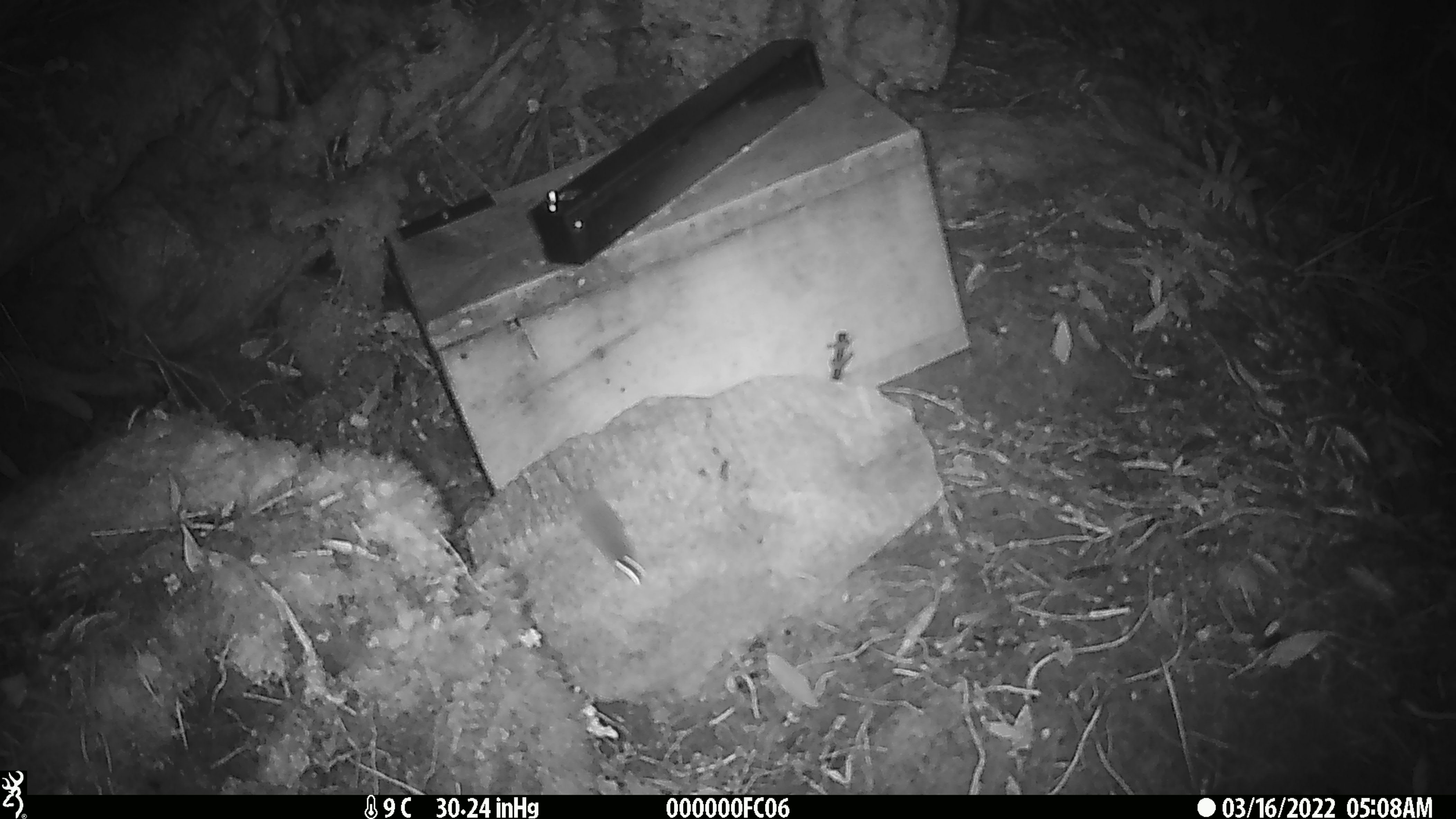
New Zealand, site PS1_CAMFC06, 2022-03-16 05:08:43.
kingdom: Animalia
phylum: Chordata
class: Mammalia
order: Rodentia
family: Muridae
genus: Mus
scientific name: Mus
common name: mouse